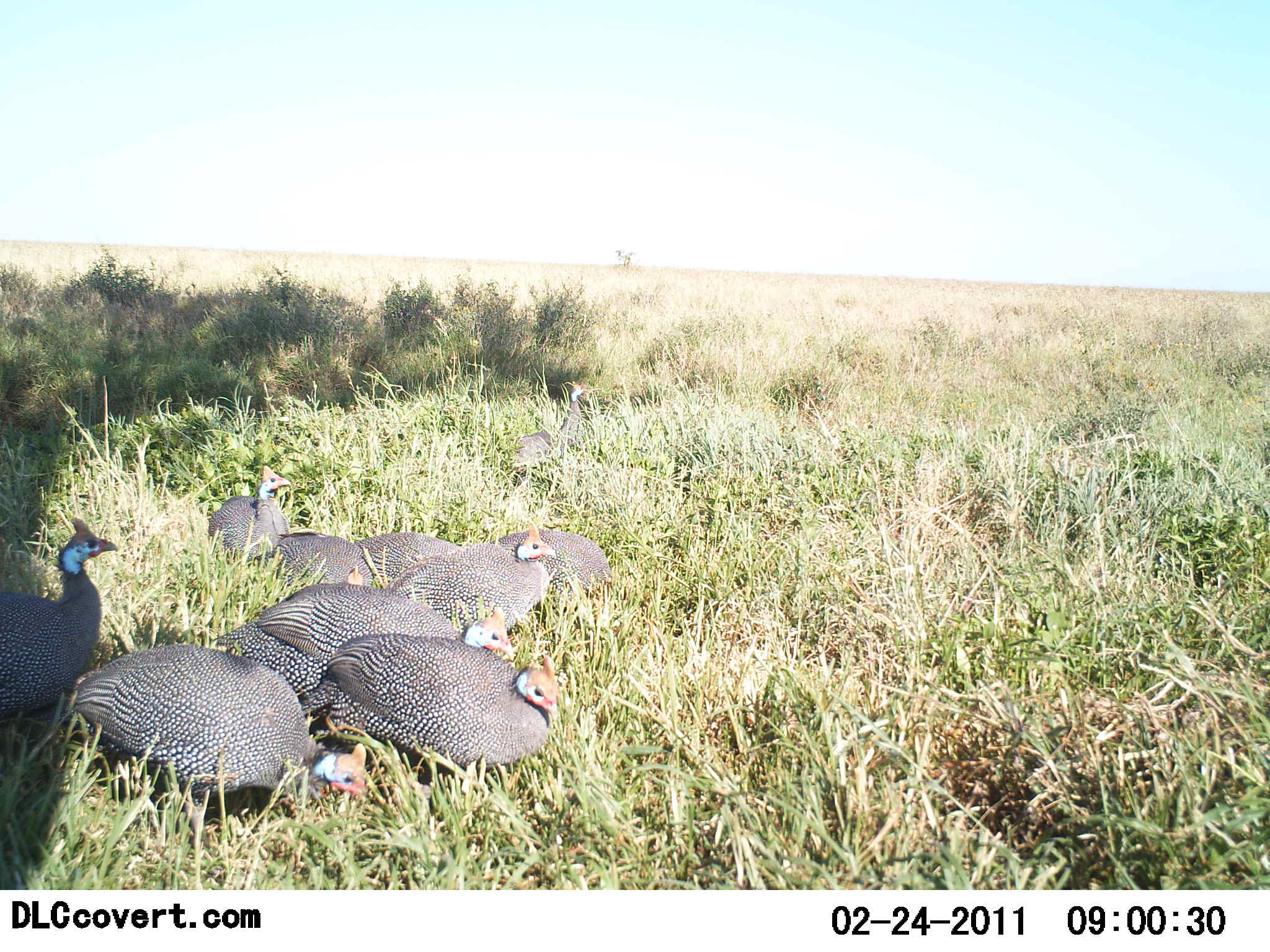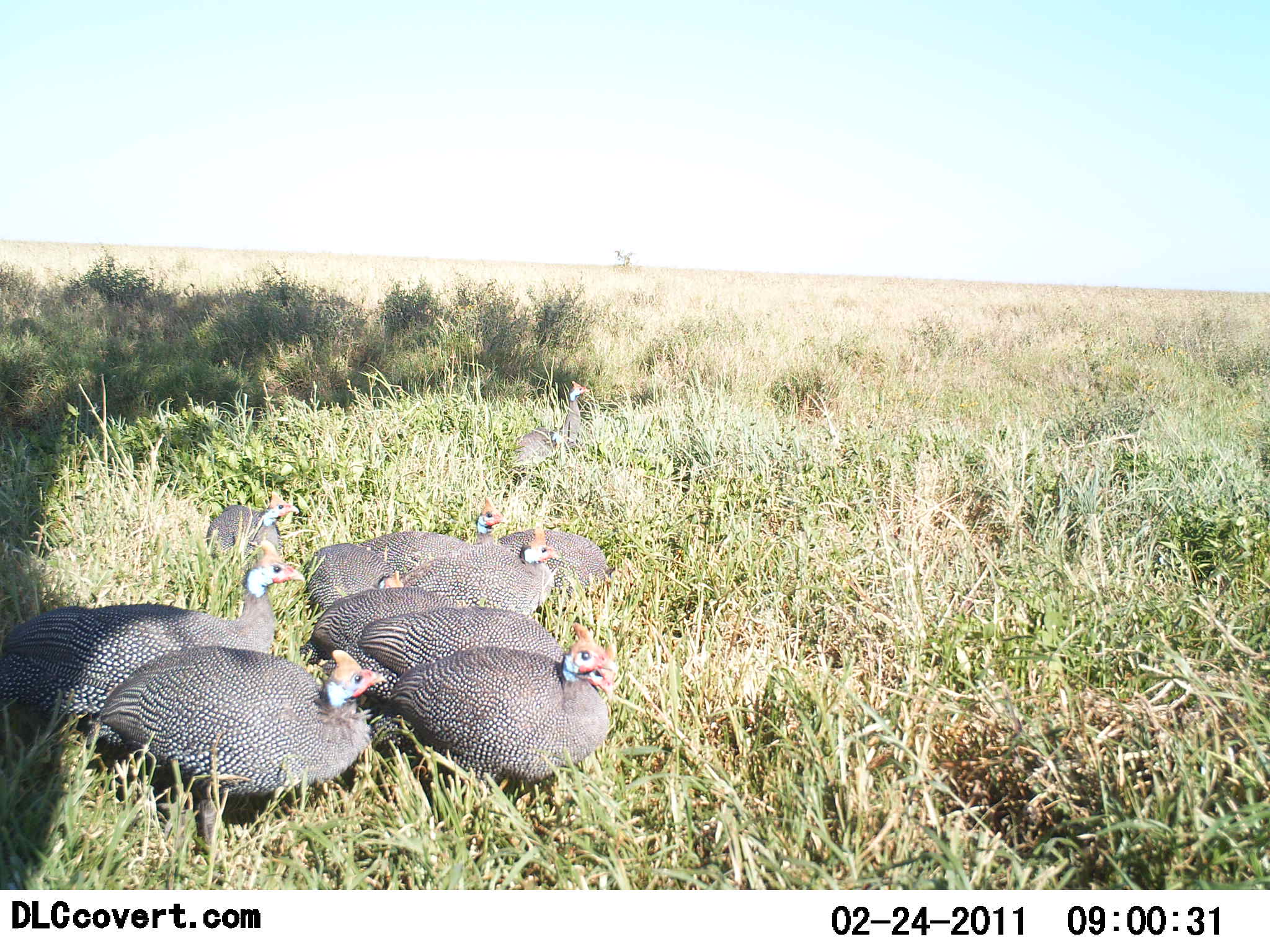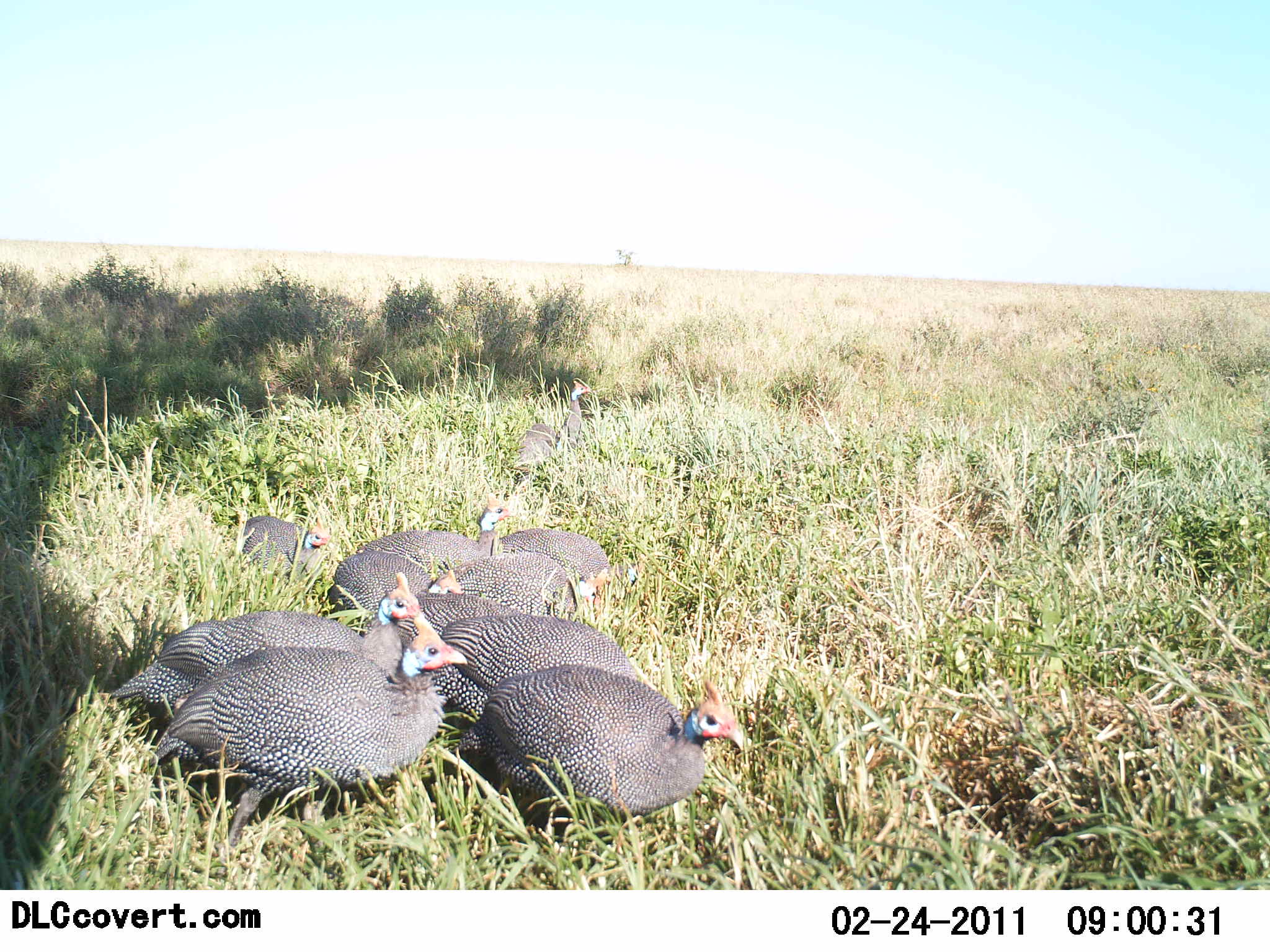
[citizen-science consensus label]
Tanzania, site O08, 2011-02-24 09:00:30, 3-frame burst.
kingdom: Animalia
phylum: Chordata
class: Aves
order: Galliformes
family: Numididae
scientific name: Numididae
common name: guinea fowl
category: guineafowl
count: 10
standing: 18%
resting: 27%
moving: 73%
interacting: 0%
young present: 0%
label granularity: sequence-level